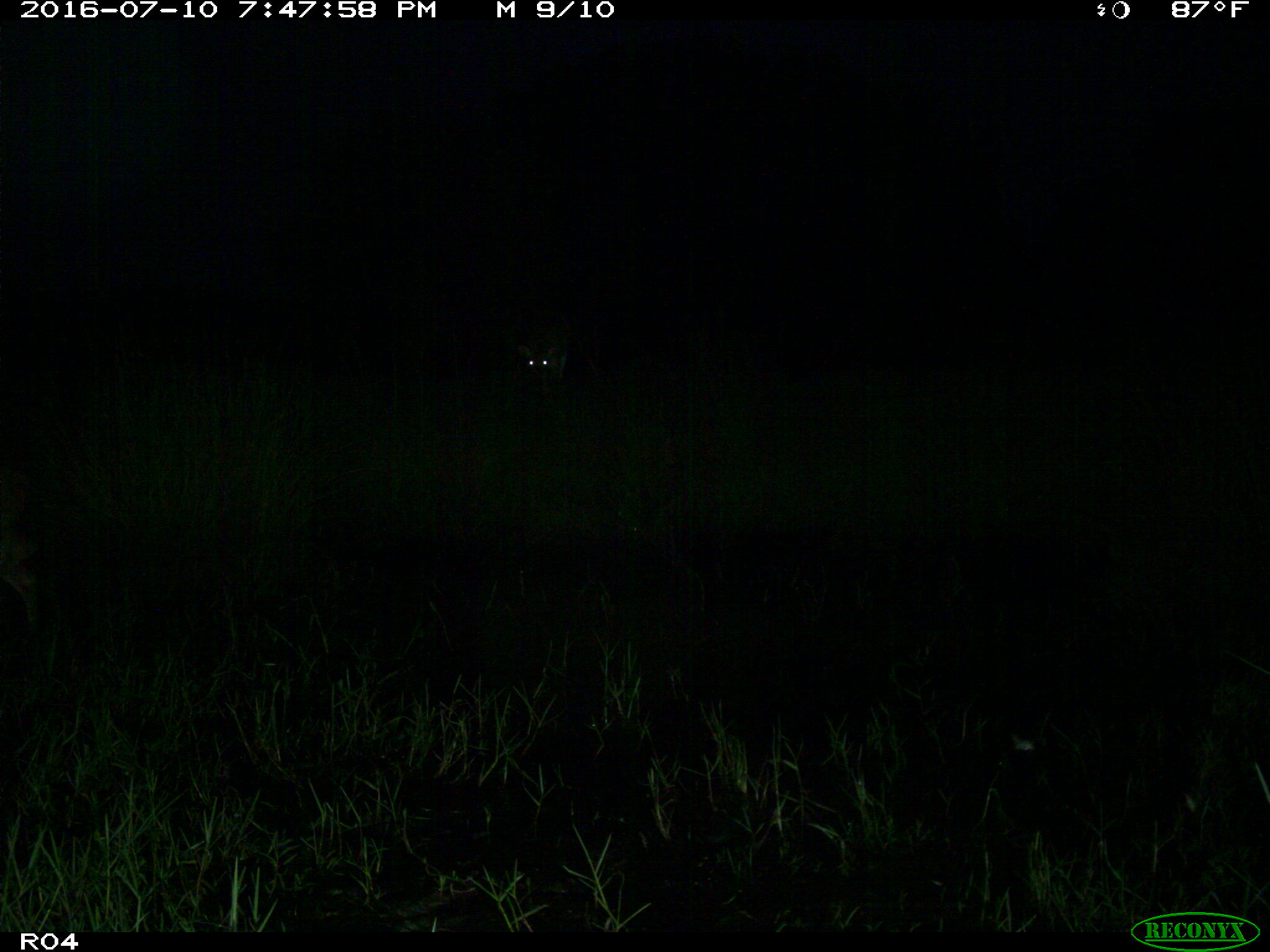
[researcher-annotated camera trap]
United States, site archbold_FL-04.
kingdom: Animalia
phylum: Chordata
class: Mammalia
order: Artiodactyla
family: Cervidae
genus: Odocoileus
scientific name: Odocoileus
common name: deer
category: unidentified deer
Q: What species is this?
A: Unidentified deer (deer) (Odocoileus).